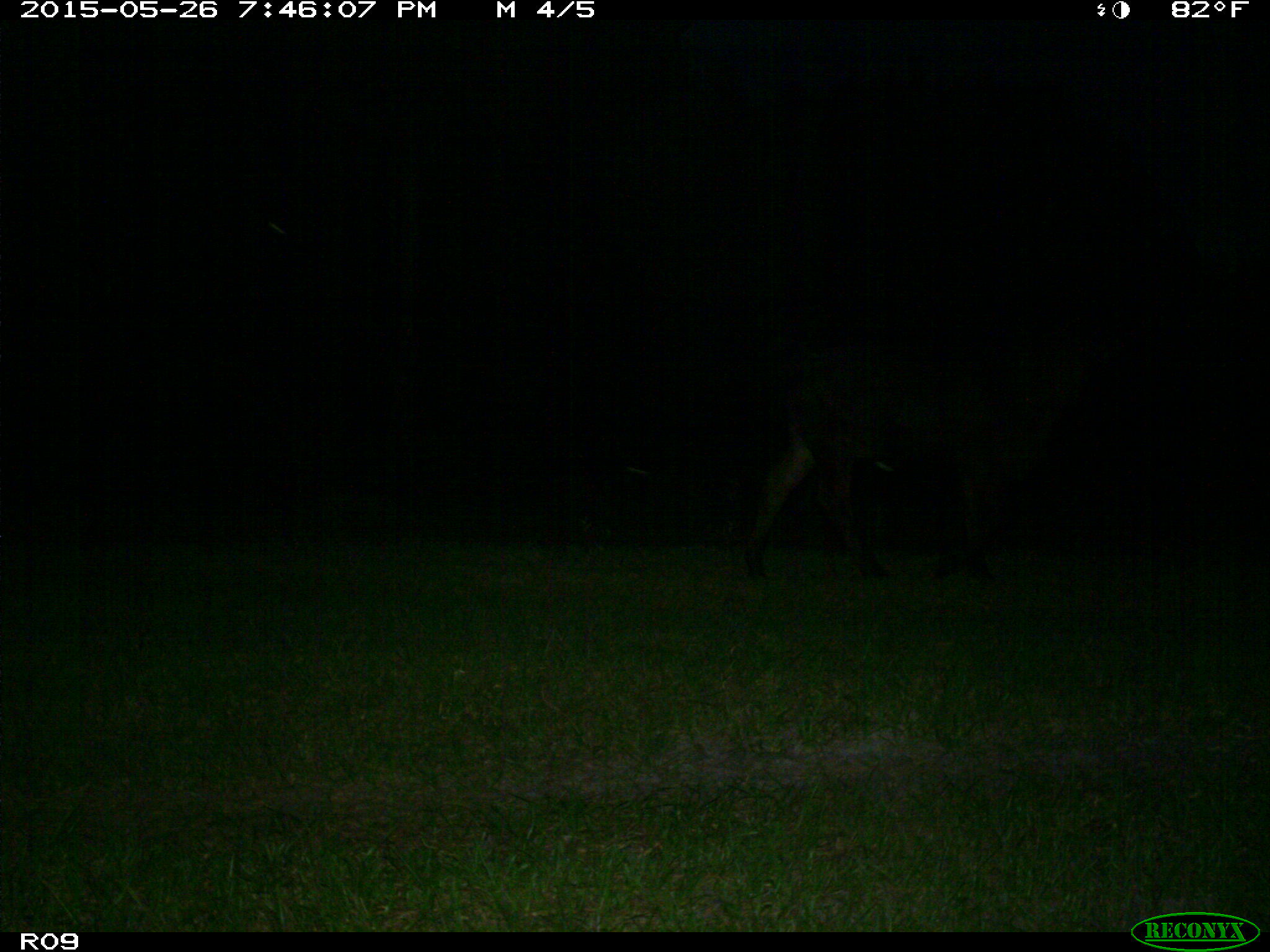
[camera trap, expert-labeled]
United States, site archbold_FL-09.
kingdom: Animalia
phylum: Chordata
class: Mammalia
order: Artiodactyla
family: Bovidae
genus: Bos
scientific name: Bos taurus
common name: domestic cow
Bos taurus (domestic cow).